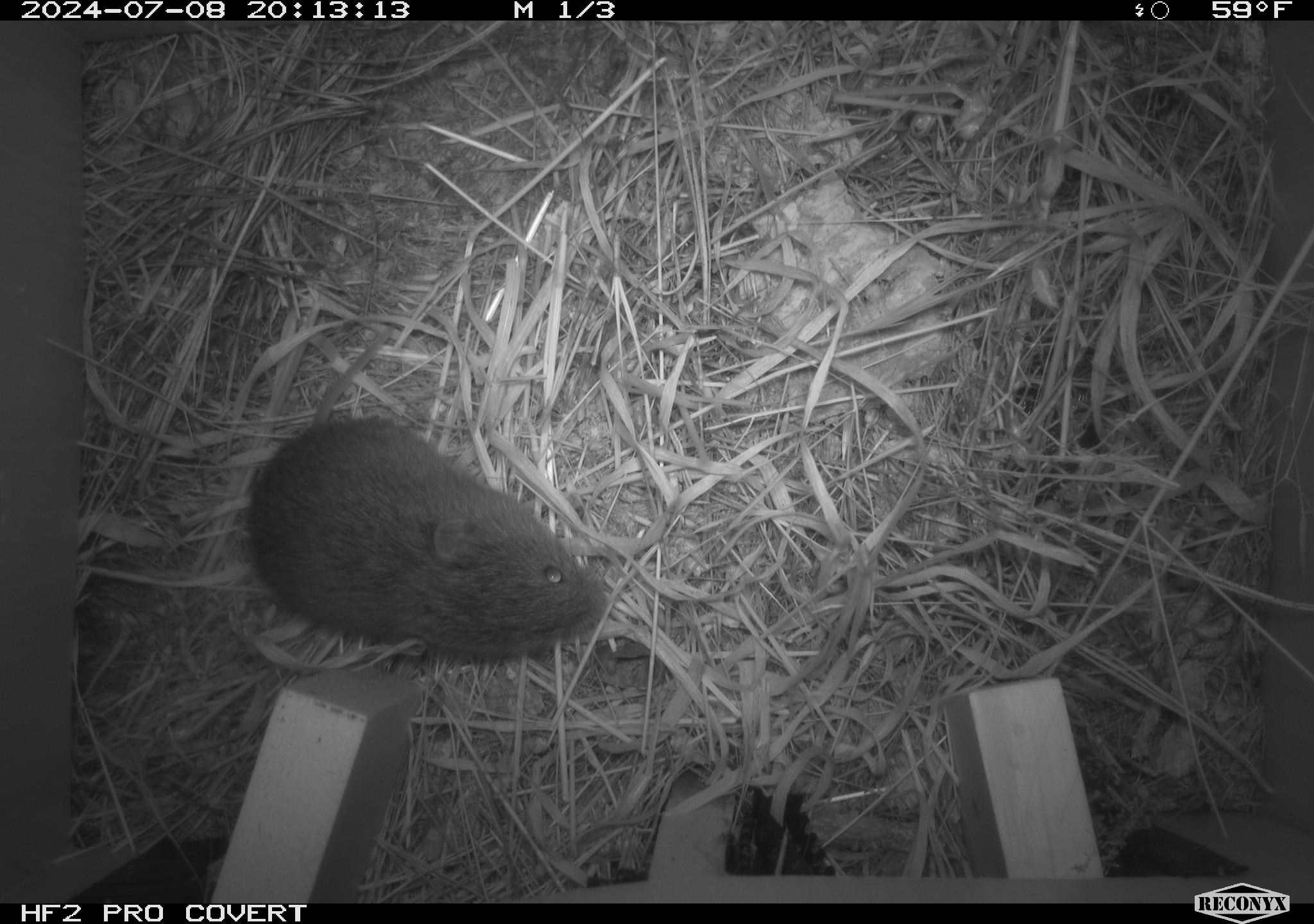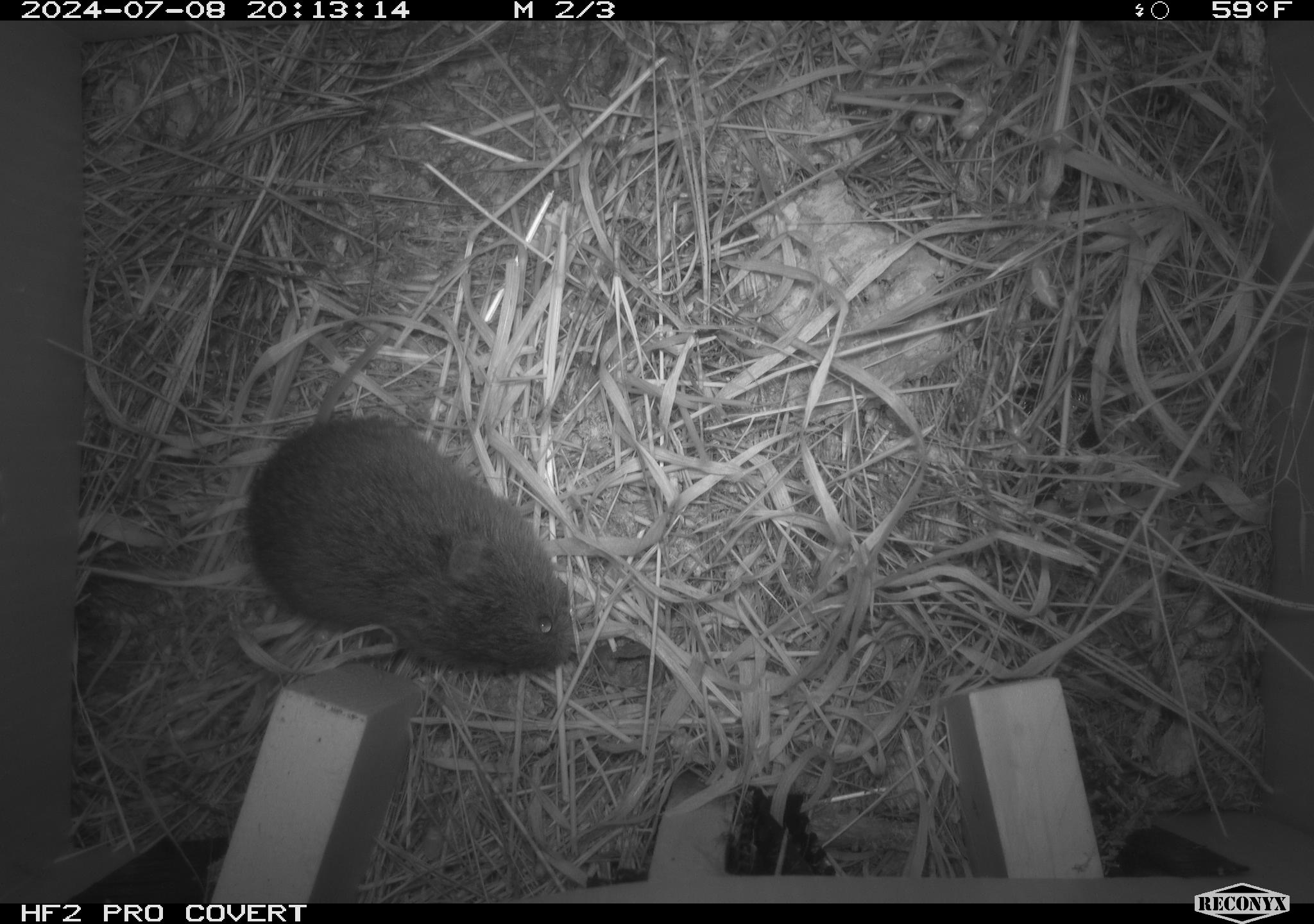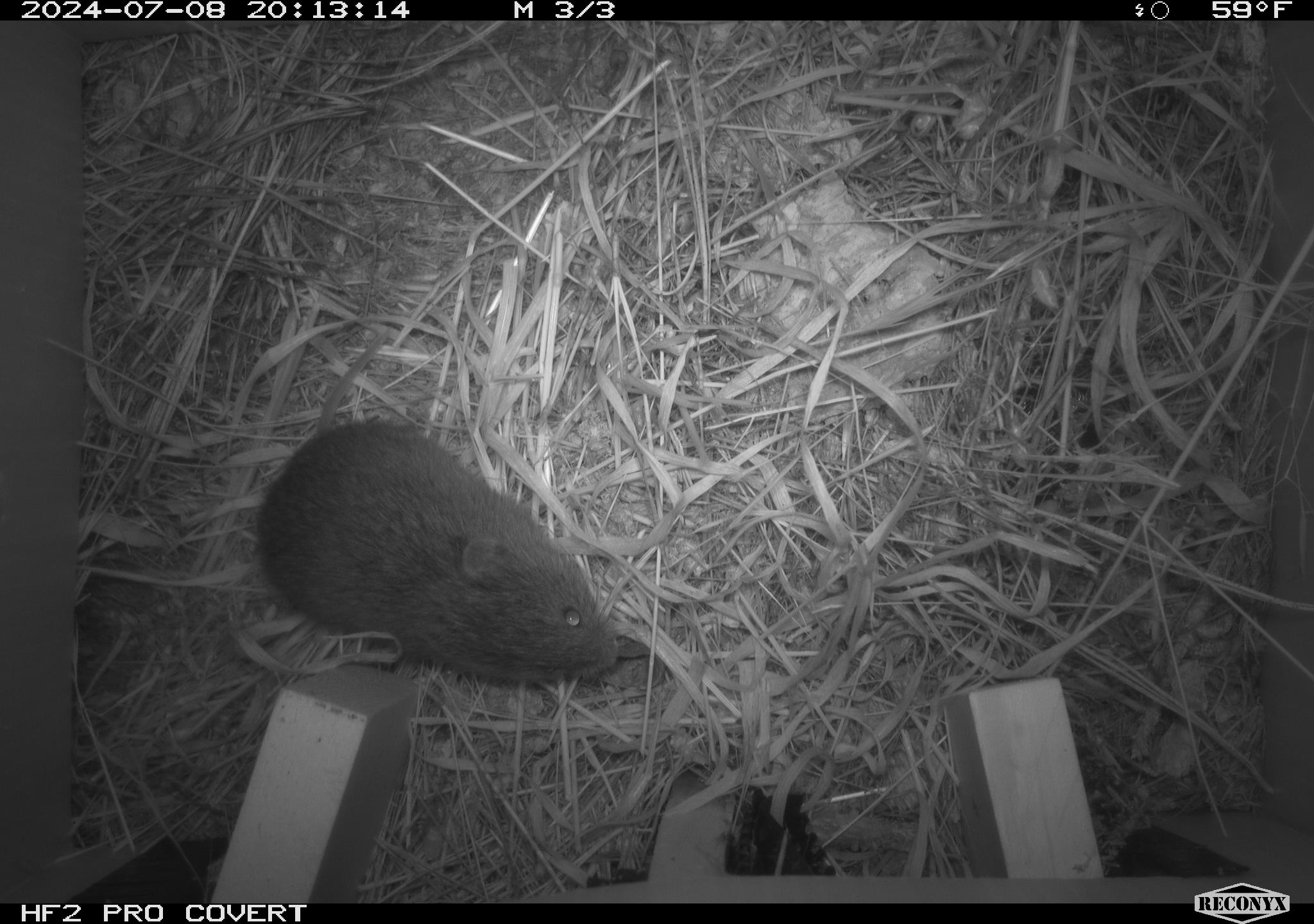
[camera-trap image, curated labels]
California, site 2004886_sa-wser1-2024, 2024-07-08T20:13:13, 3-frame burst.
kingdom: Animalia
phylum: Chordata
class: Mammalia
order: Rodentia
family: Cricetidae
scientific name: Arvicolinae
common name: voles, lemmings, and muskrats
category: arvicolinae subfamily